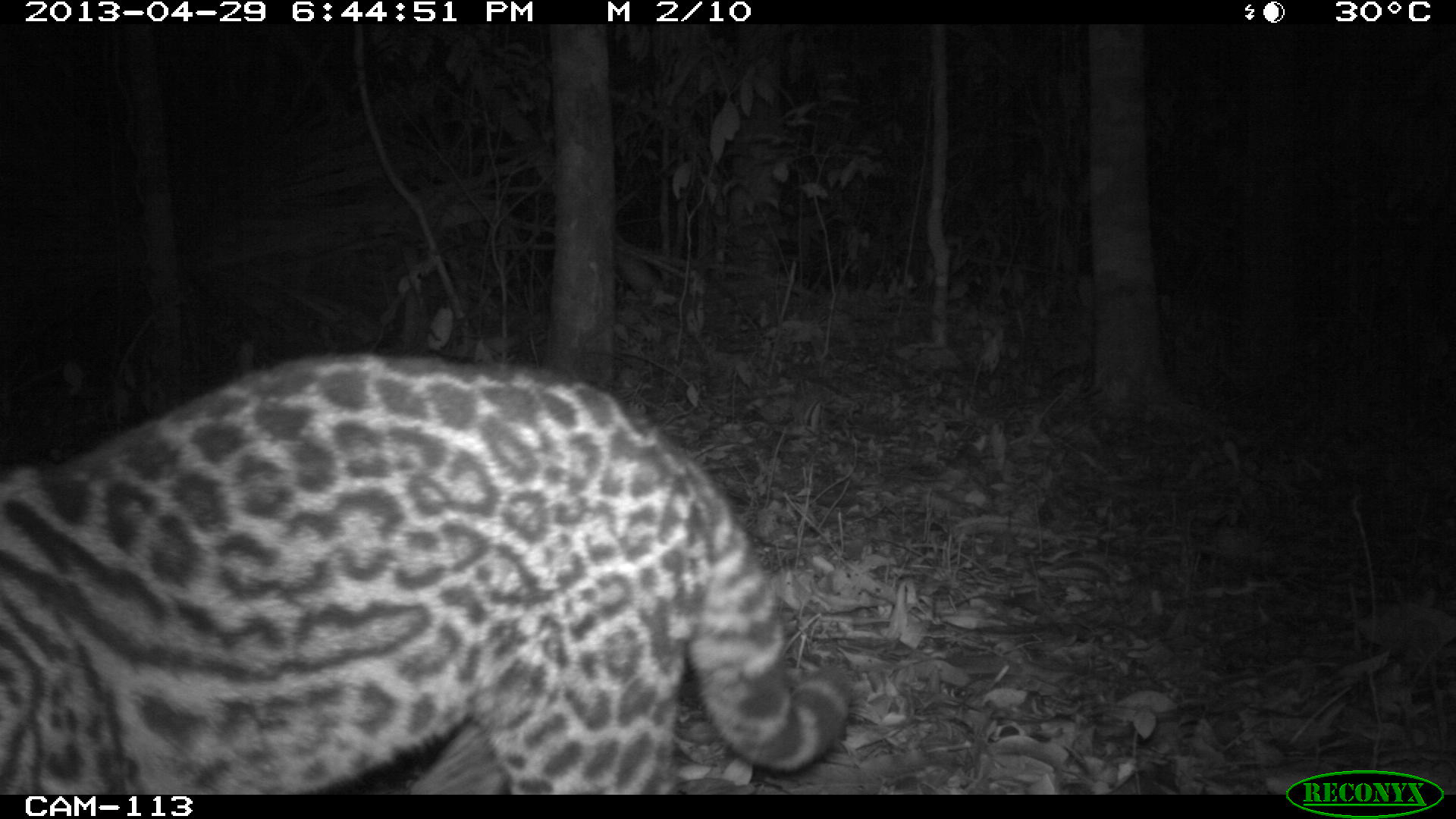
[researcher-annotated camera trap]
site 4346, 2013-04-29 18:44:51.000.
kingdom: Animalia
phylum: Chordata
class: Mammalia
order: Carnivora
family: Felidae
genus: Leopardus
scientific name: Leopardus wiedii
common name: margay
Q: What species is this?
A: Leopardus wiedii (margay).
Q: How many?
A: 1.